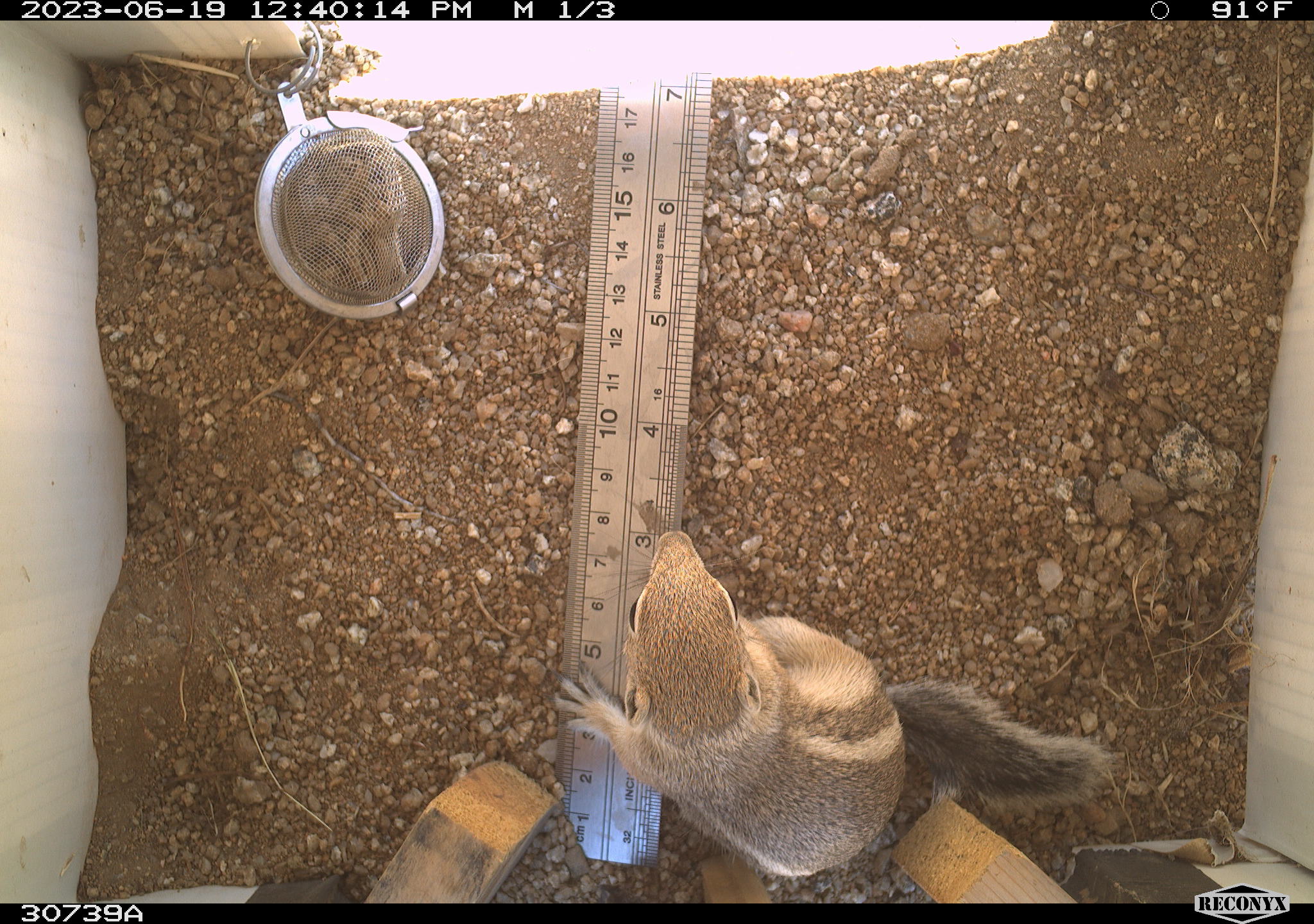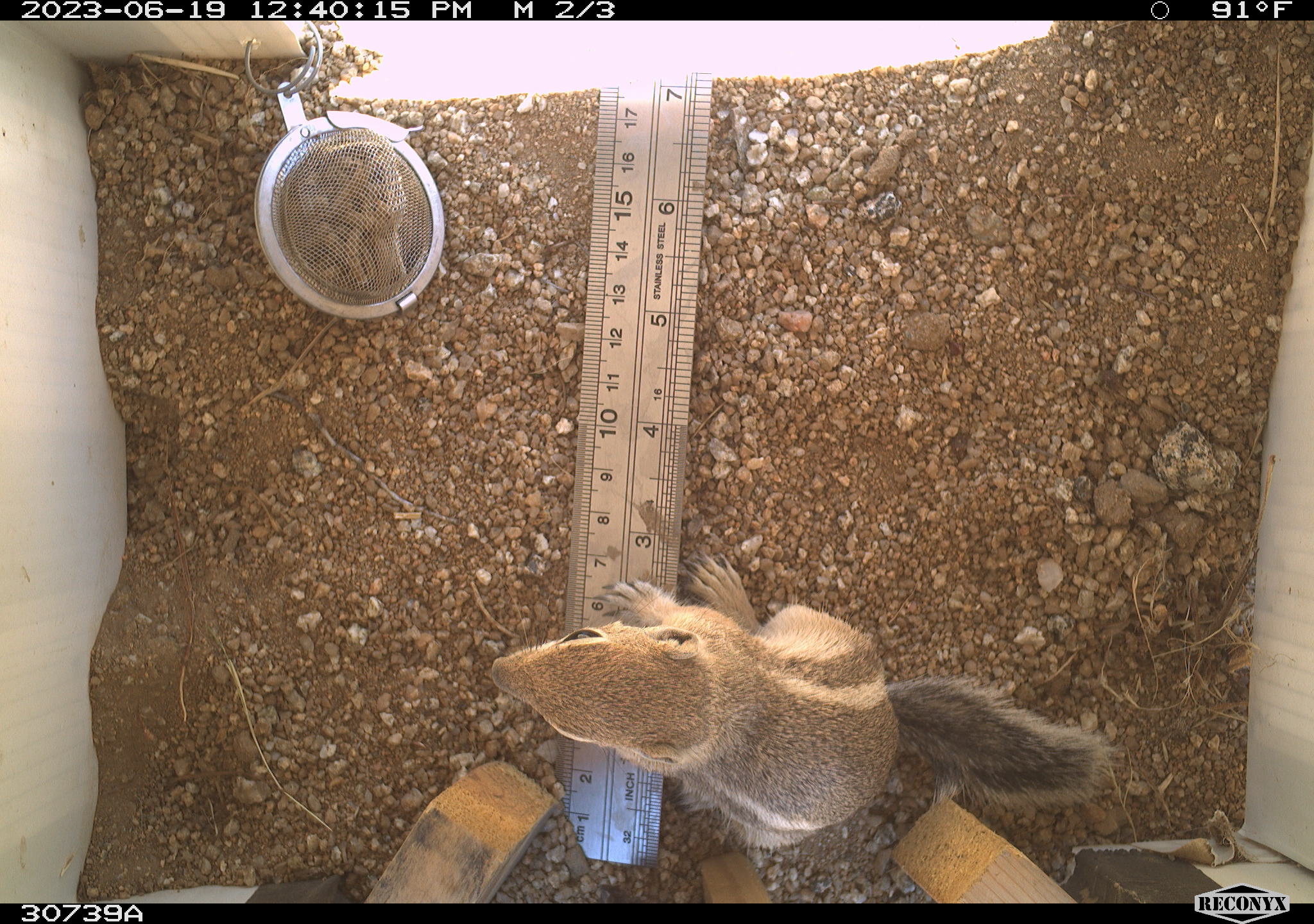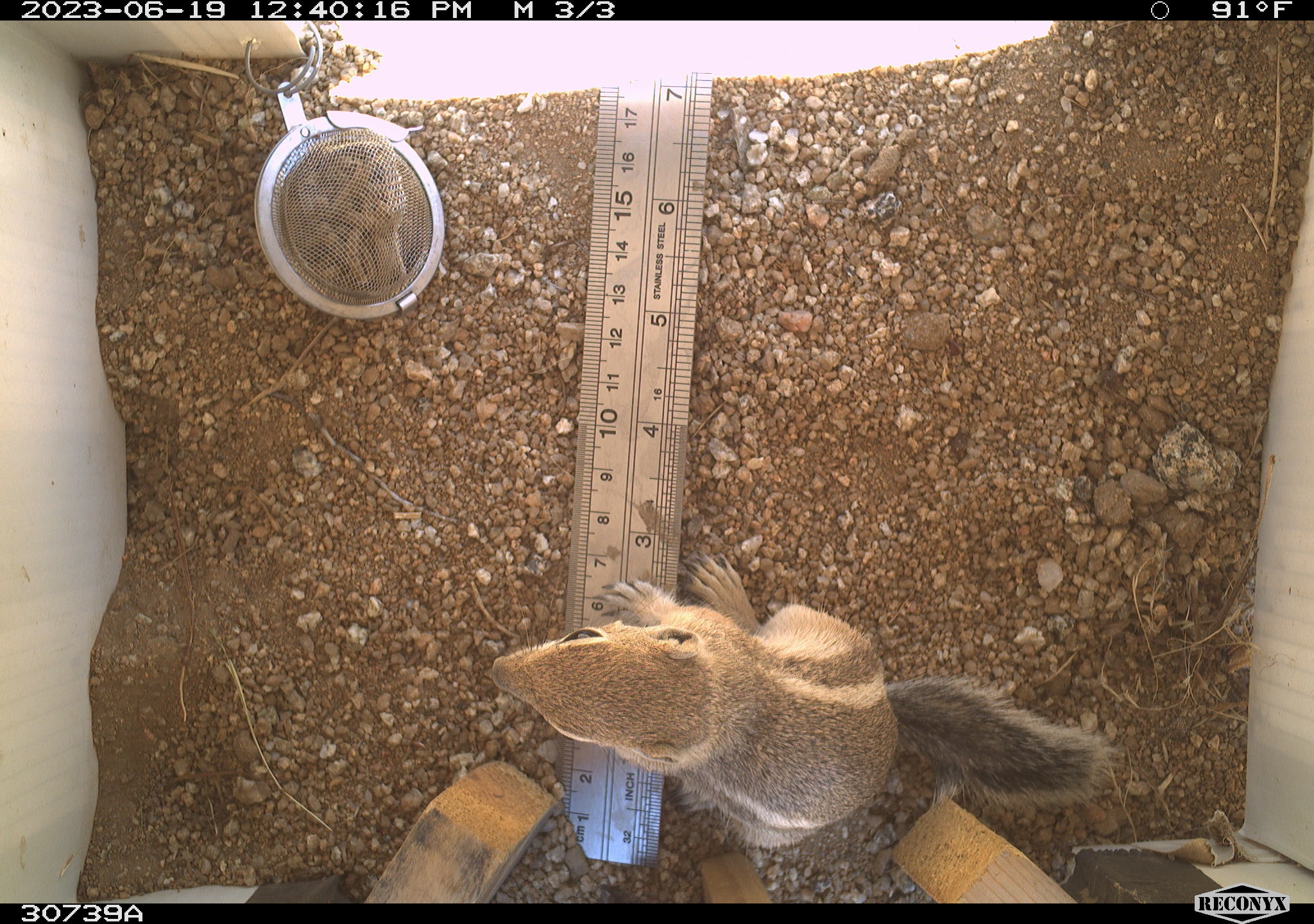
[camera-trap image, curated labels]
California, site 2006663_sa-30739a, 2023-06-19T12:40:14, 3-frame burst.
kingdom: Animalia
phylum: Chordata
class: Mammalia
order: Rodentia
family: Sciuridae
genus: Ammospermophilus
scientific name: Ammospermophilus leucurus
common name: white-tailed antelope squirrel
White-tailed antelope squirrel (Ammospermophilus leucurus).